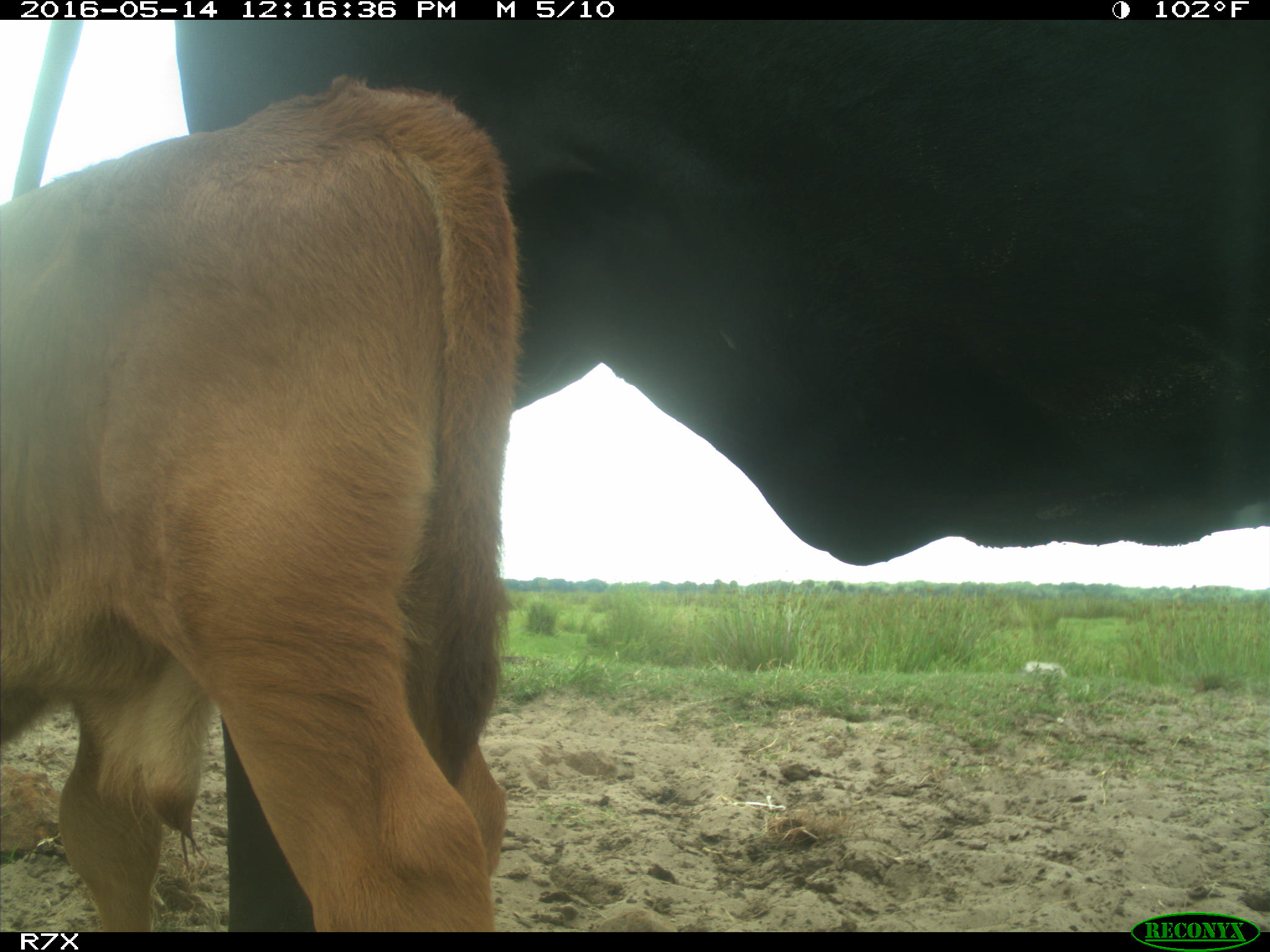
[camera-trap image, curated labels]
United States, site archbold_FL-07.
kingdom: Animalia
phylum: Chordata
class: Mammalia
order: Artiodactyla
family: Bovidae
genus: Bos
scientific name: Bos taurus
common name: domestic cow